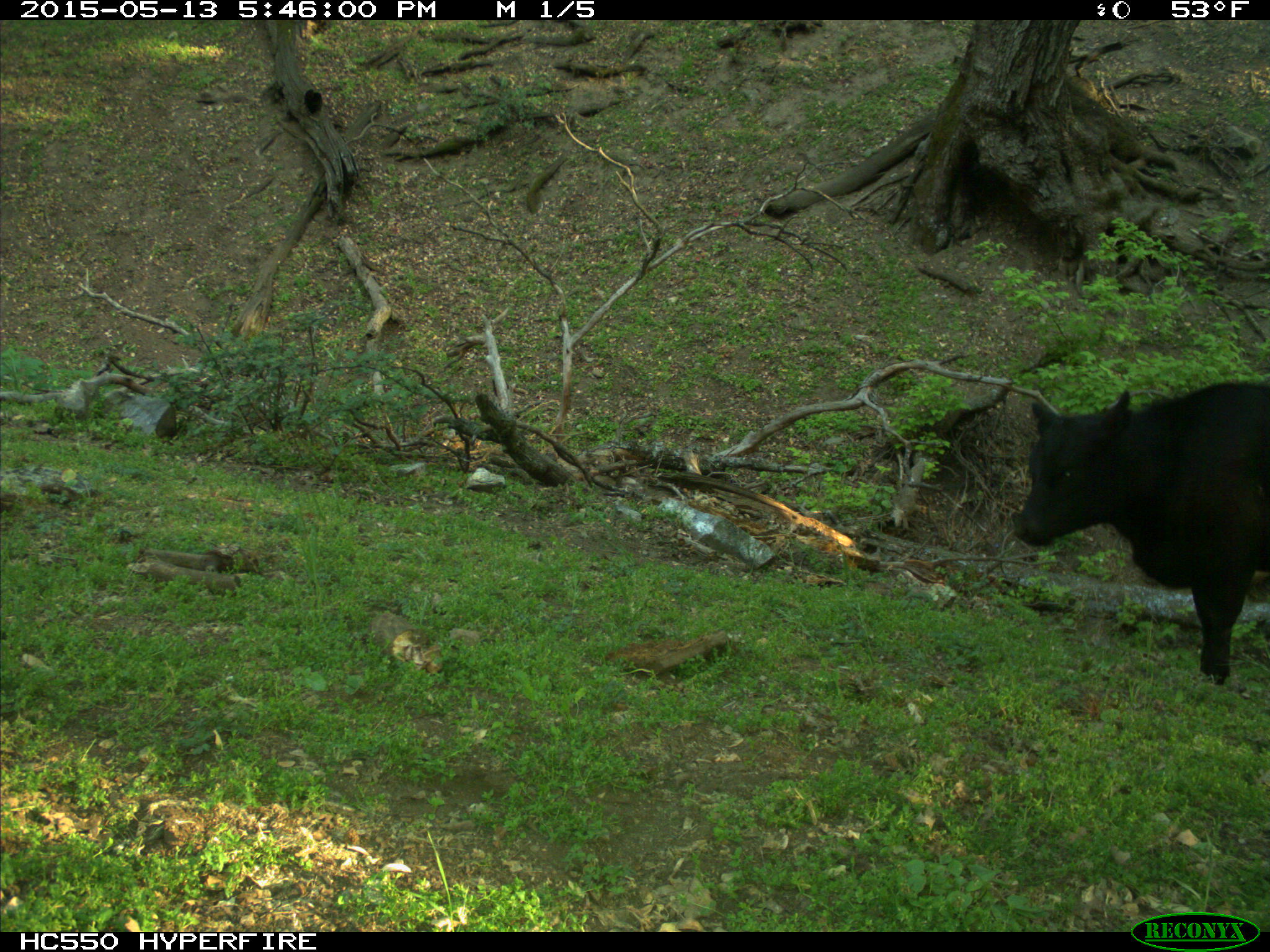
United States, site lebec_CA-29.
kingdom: Animalia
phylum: Chordata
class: Mammalia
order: Artiodactyla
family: Bovidae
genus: Bos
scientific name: Bos taurus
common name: domestic cow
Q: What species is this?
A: Bos taurus (domestic cow).